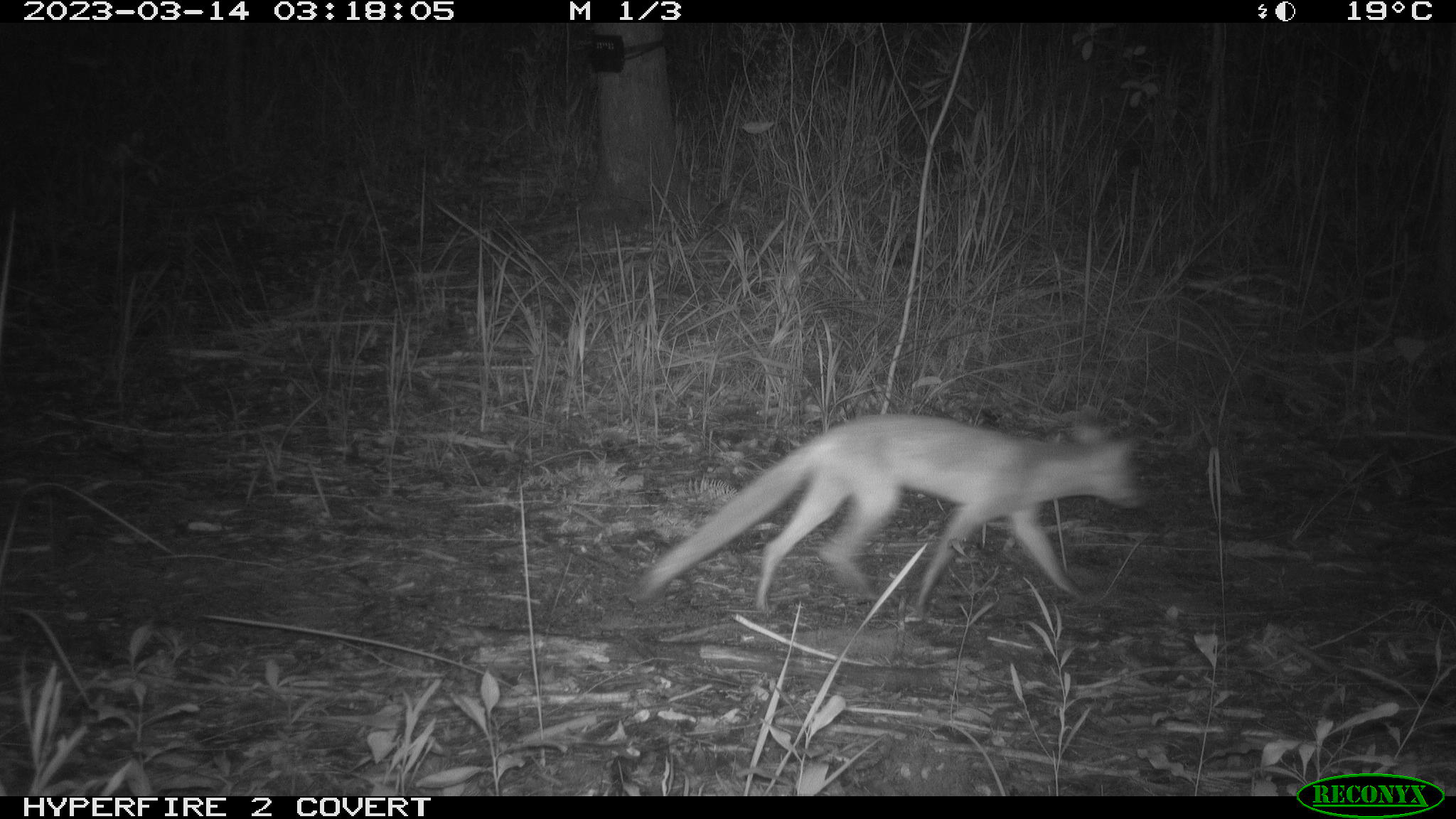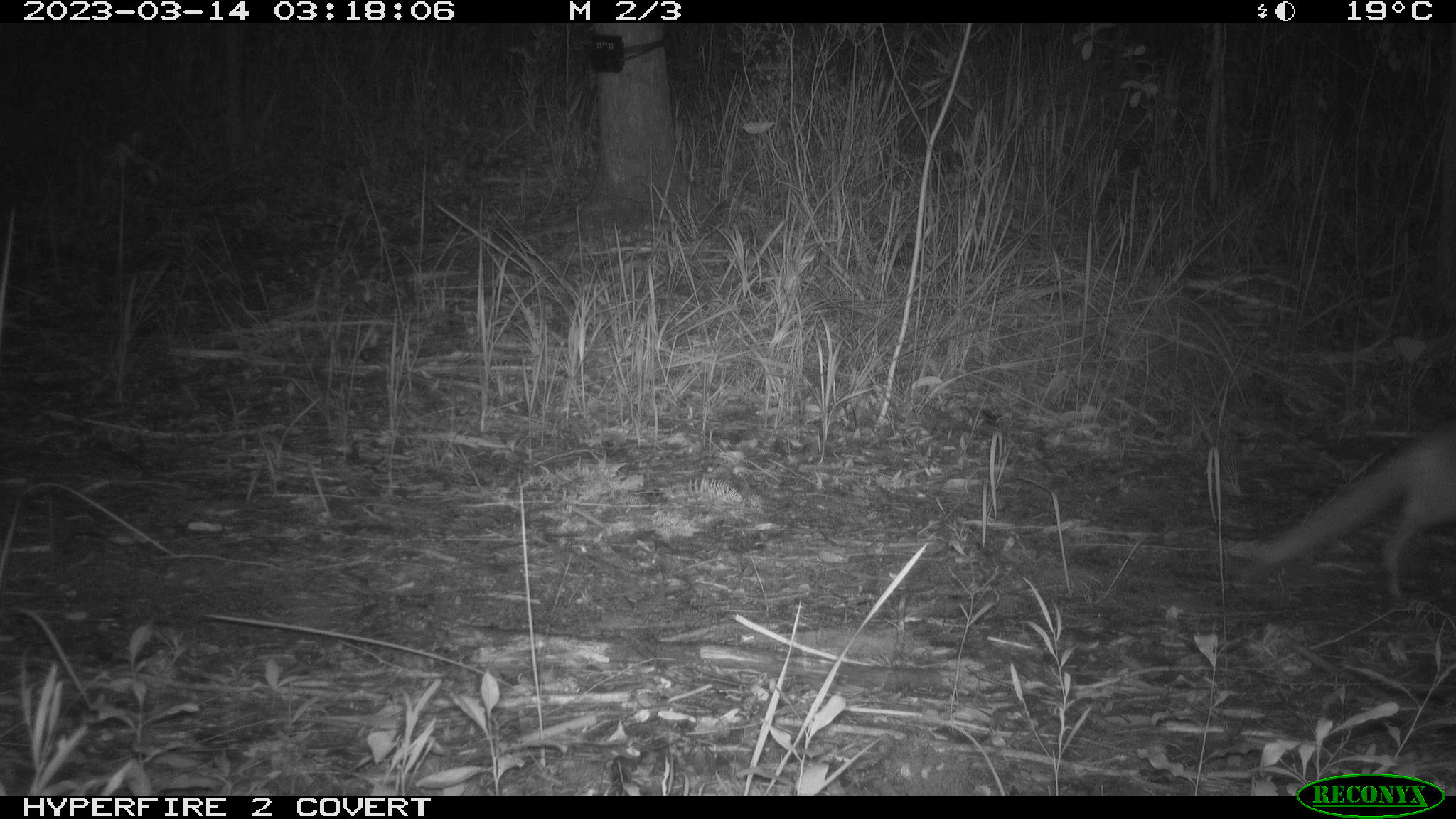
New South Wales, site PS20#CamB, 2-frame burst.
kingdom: Animalia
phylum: Chordata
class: Mammalia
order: Carnivora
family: Canidae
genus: Vulpes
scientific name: Vulpes vulpes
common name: red fox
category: fox